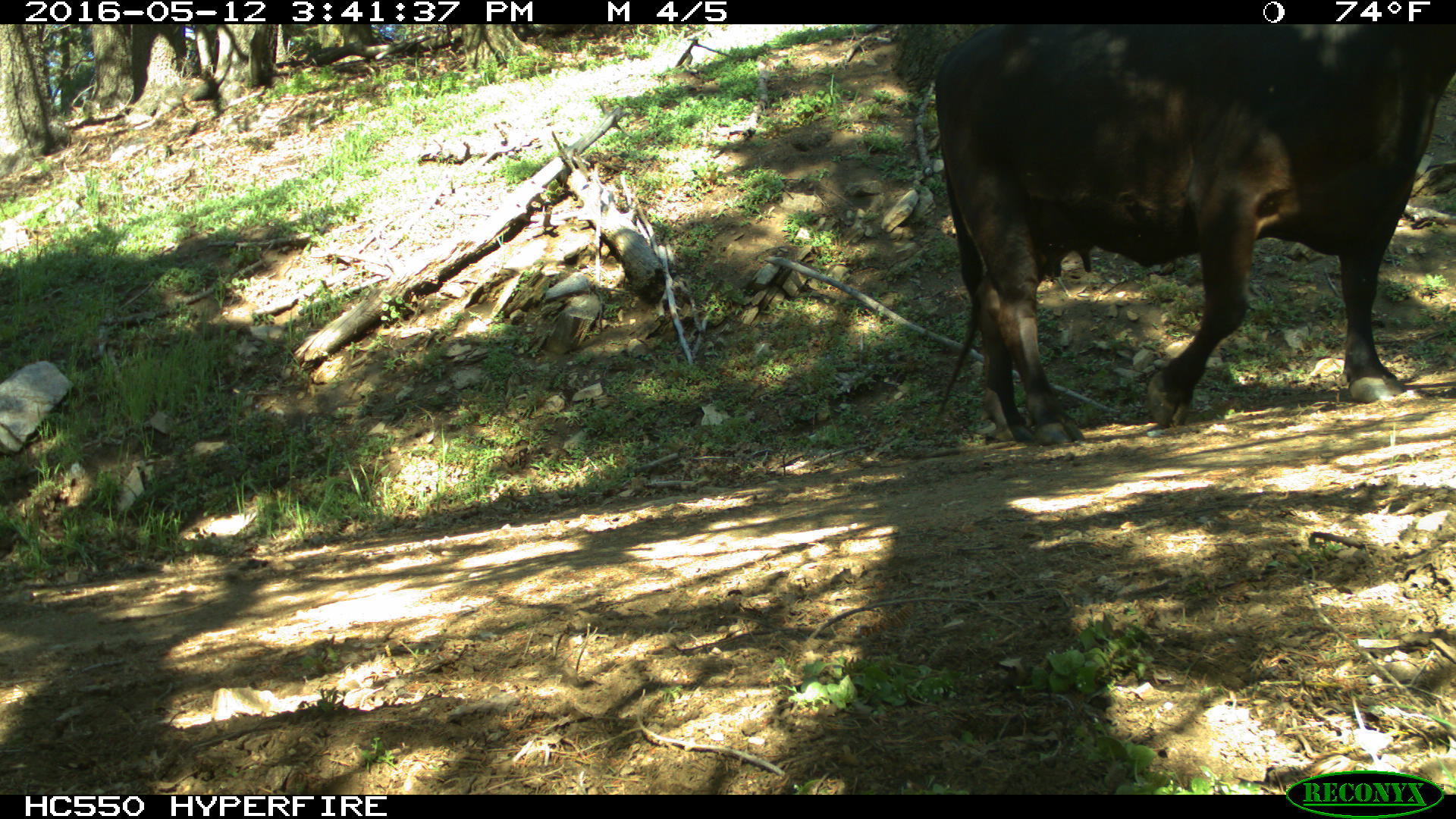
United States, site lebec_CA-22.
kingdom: Animalia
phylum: Chordata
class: Mammalia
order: Artiodactyla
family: Bovidae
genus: Bos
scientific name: Bos taurus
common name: domestic cow